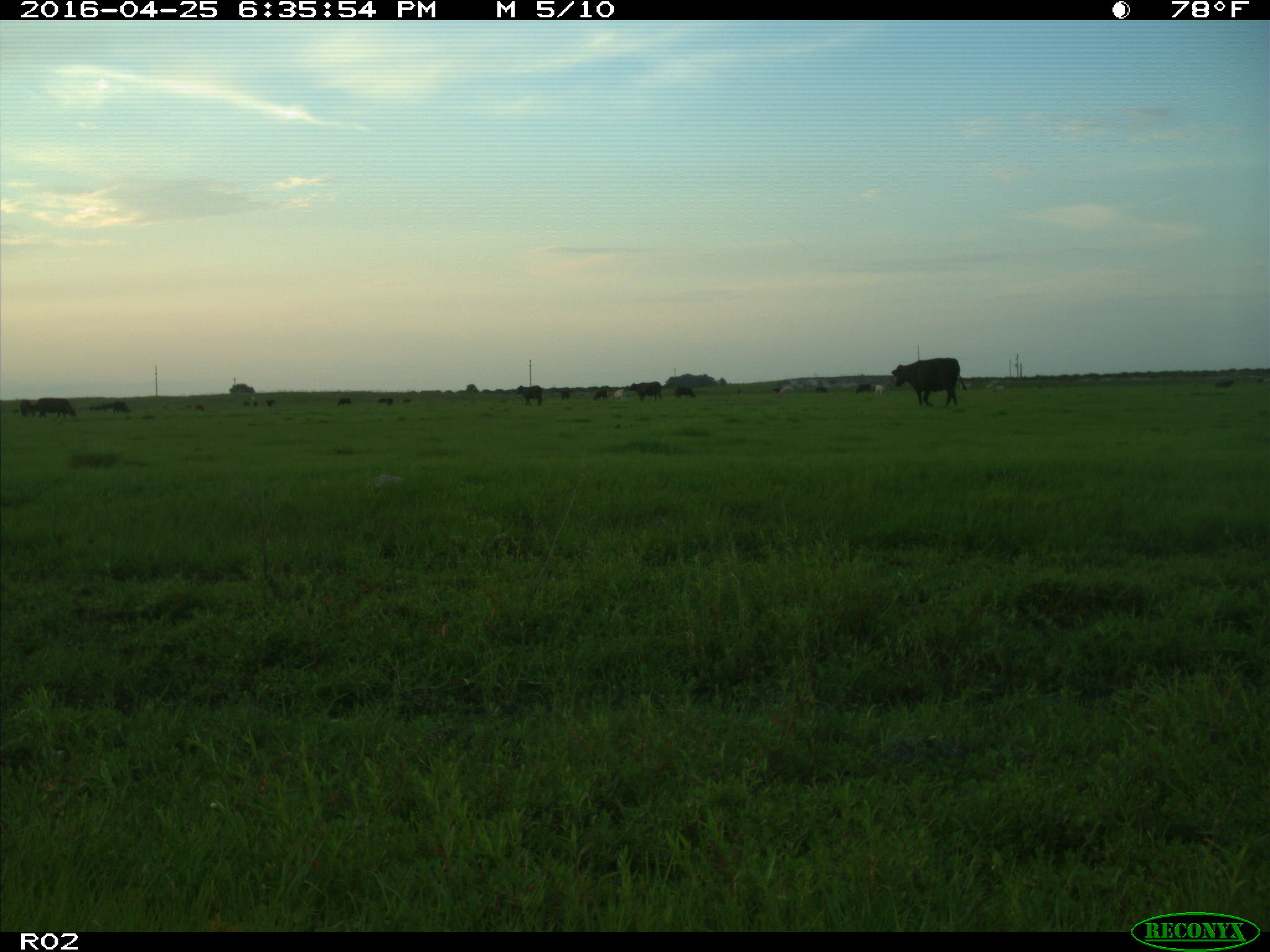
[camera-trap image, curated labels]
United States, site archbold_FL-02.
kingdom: Animalia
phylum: Chordata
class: Mammalia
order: Artiodactyla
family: Bovidae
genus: Bos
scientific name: Bos taurus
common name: domestic cow